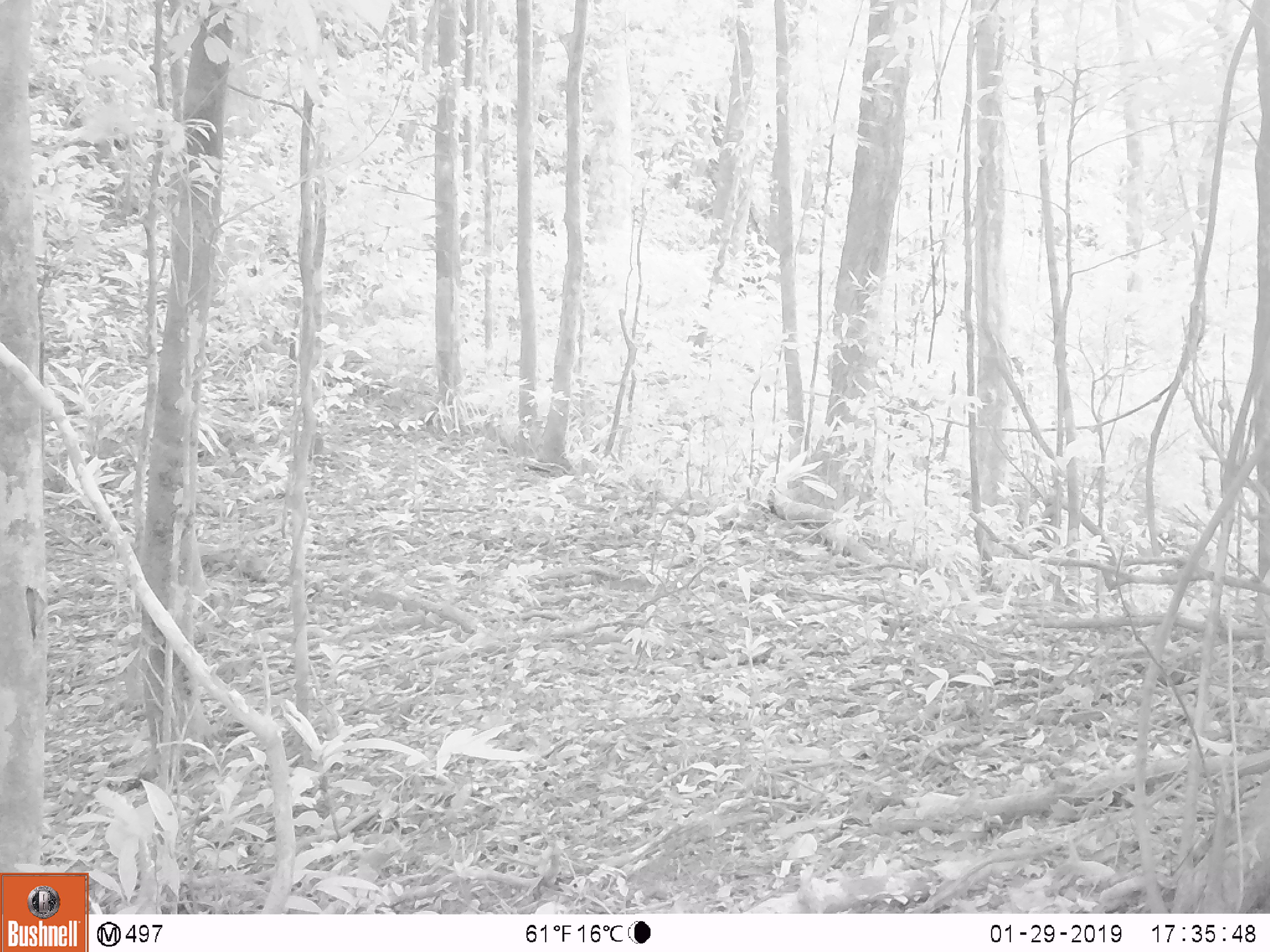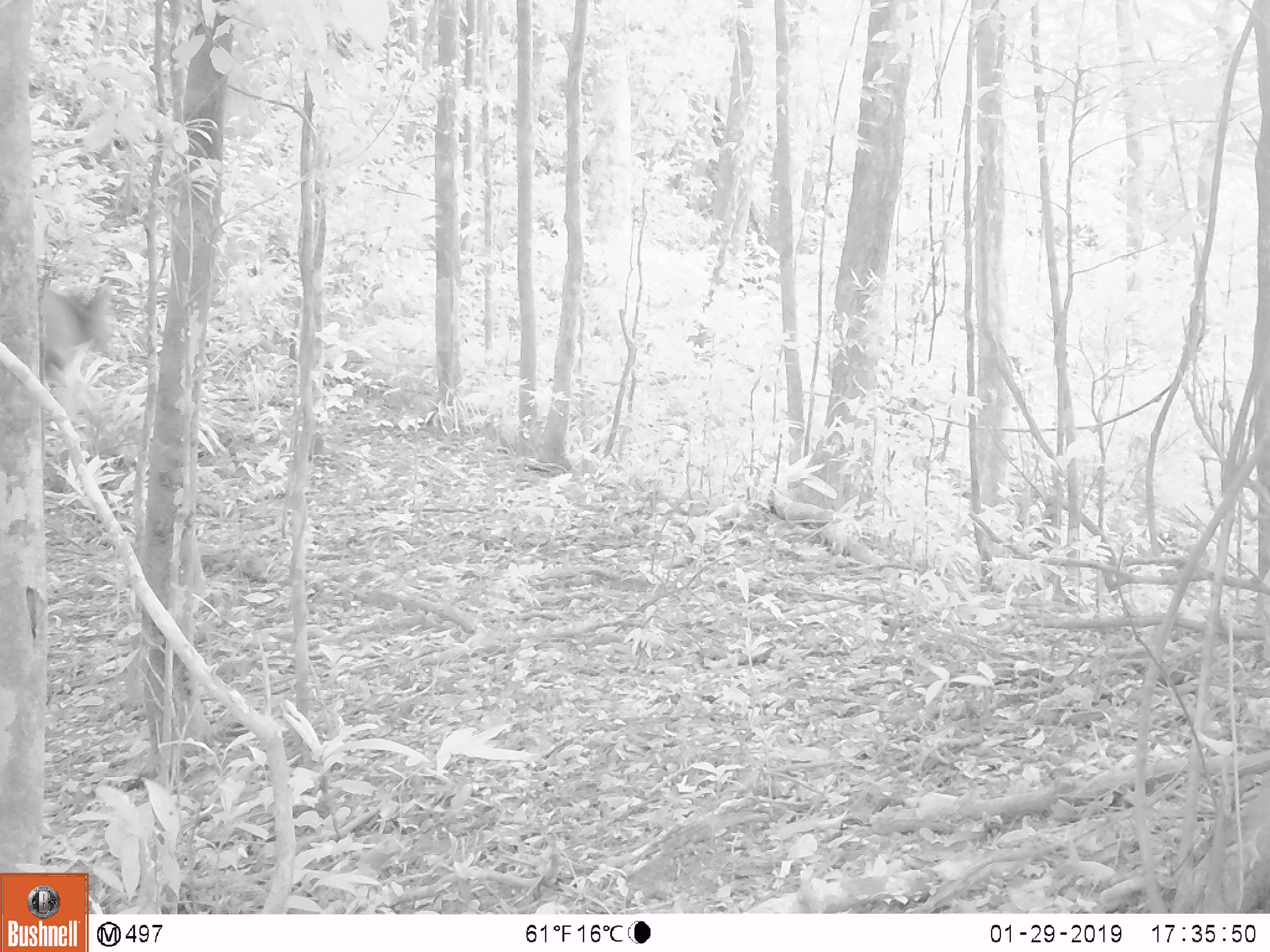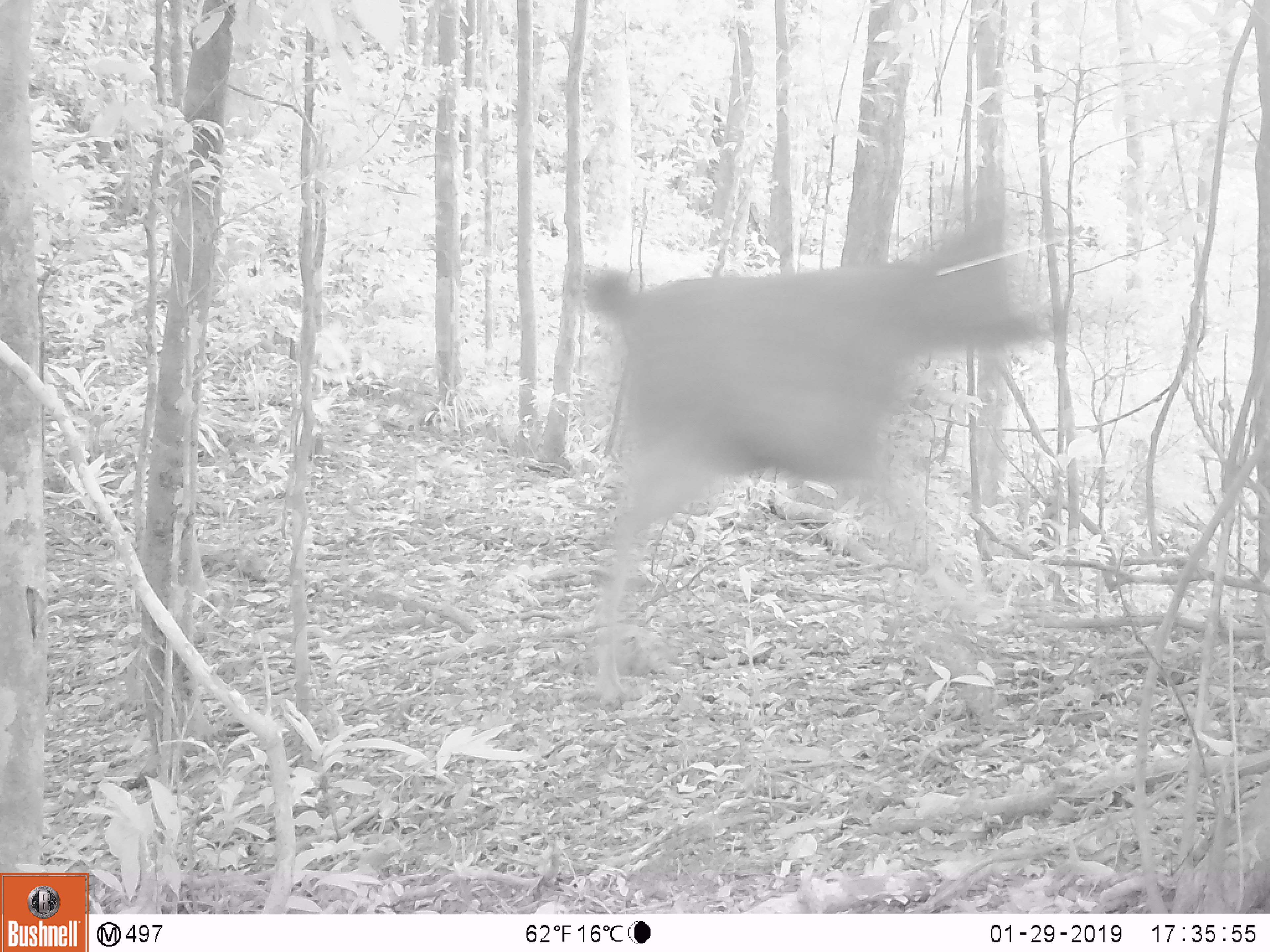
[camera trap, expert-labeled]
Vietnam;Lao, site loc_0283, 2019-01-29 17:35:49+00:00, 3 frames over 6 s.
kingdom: Animalia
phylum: Chordata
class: Mammalia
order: Artiodactyla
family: Cervidae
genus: Rusa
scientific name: Rusa unicolor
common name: sambar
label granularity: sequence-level